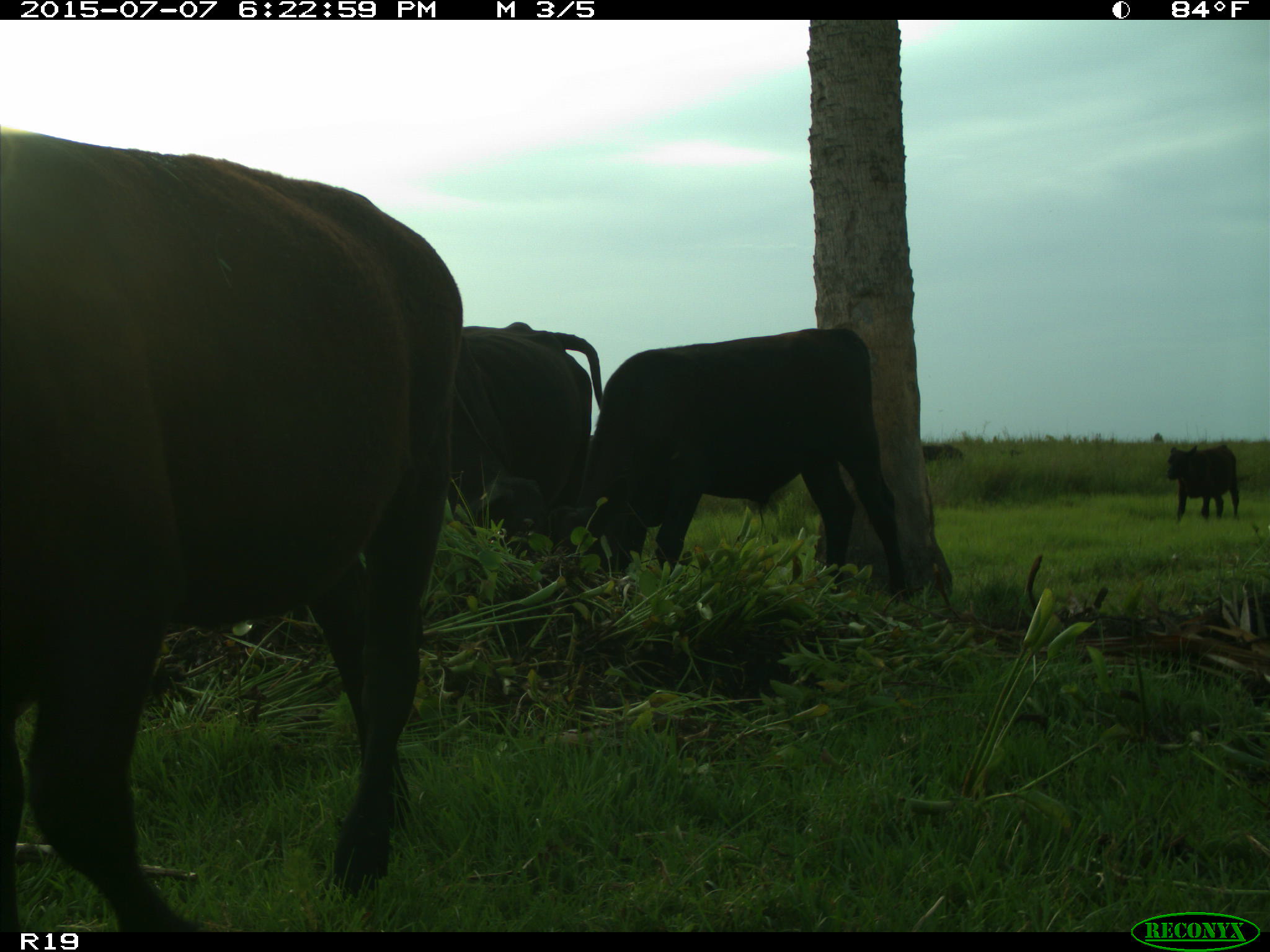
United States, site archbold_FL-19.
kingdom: Animalia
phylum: Chordata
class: Mammalia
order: Artiodactyla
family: Bovidae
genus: Bos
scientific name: Bos taurus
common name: domestic cow